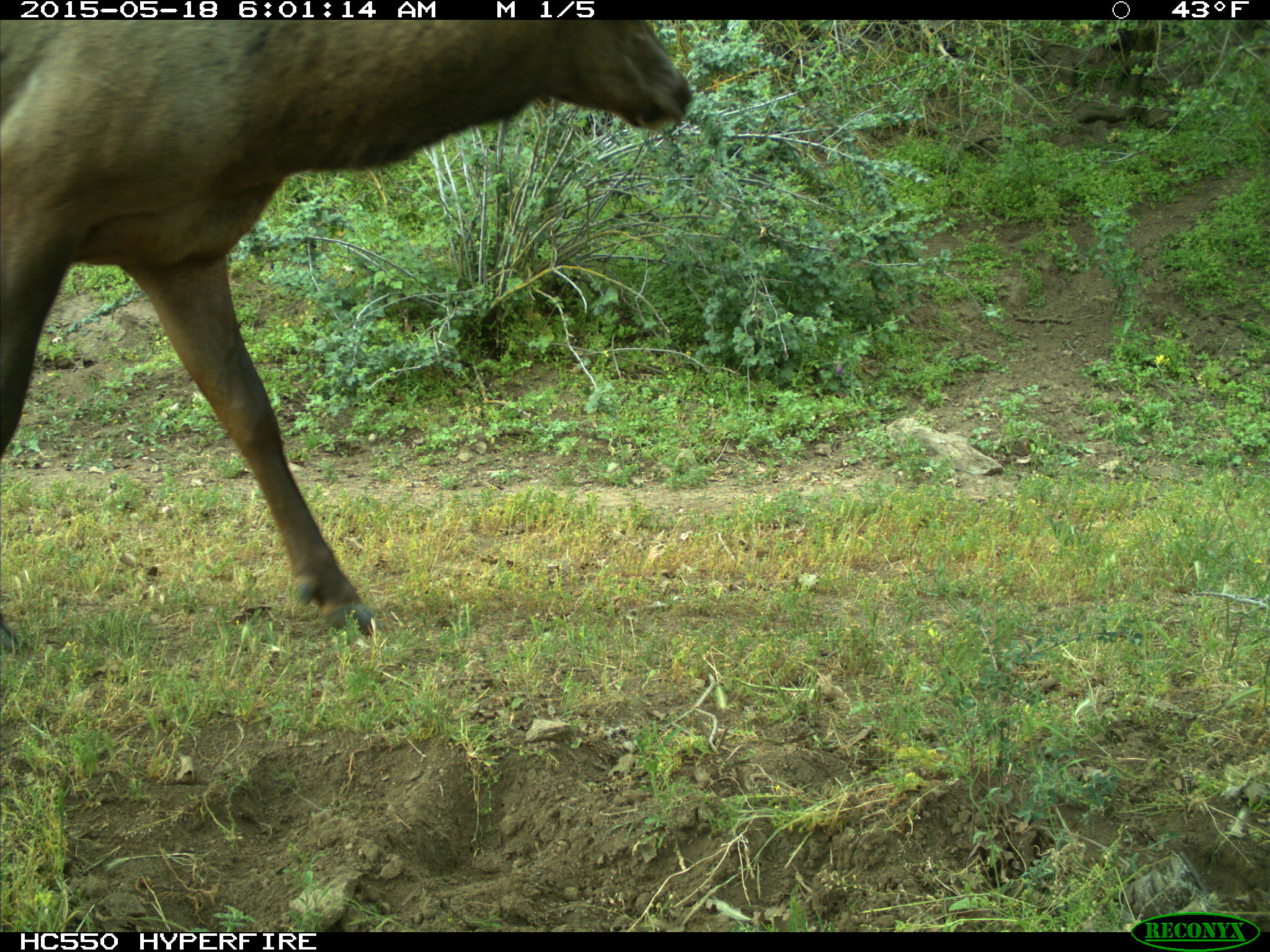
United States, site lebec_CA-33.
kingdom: Animalia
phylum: Chordata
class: Mammalia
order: Artiodactyla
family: Cervidae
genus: Cervus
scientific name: Cervus canadensis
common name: elk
Cervus canadensis (elk).